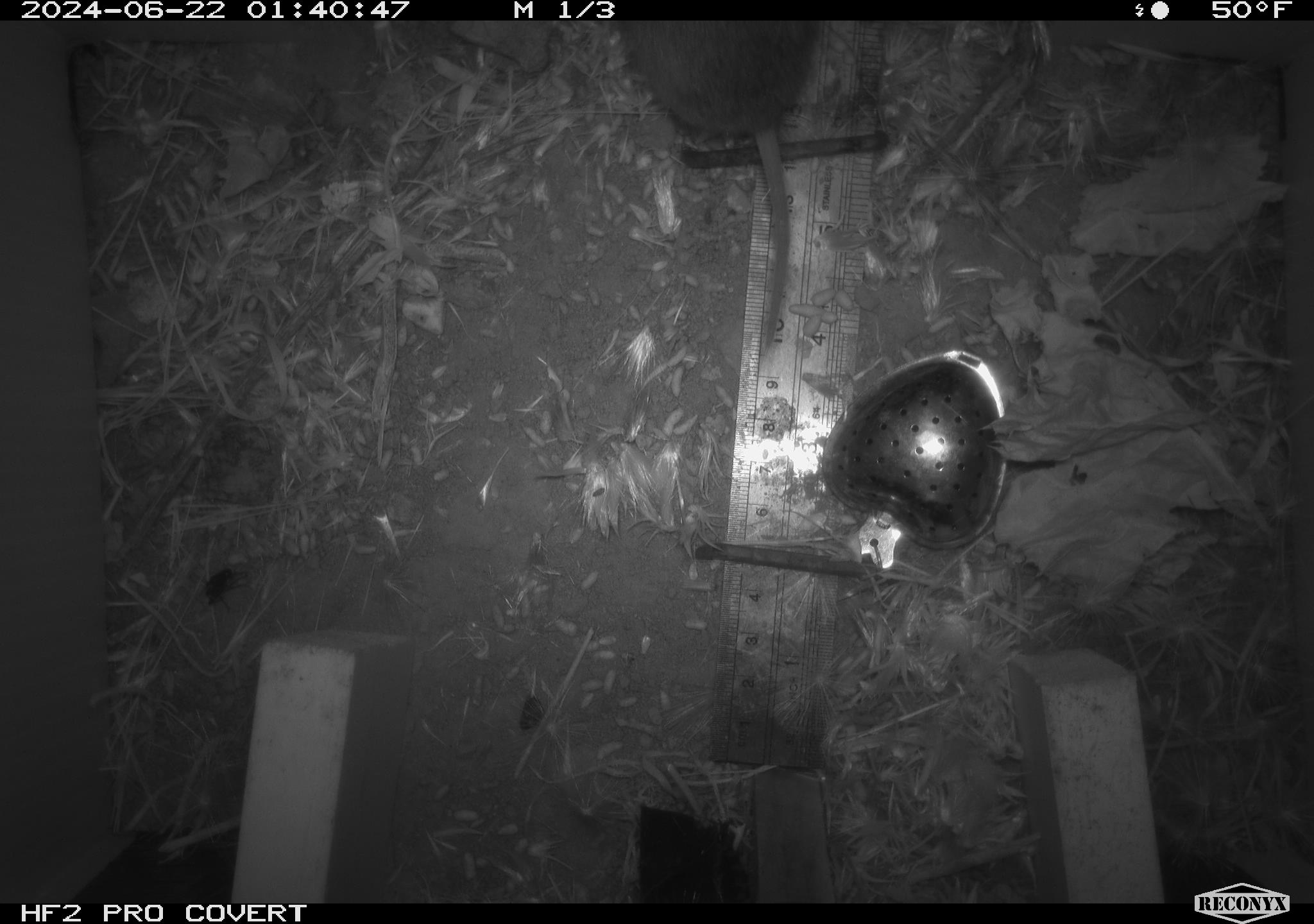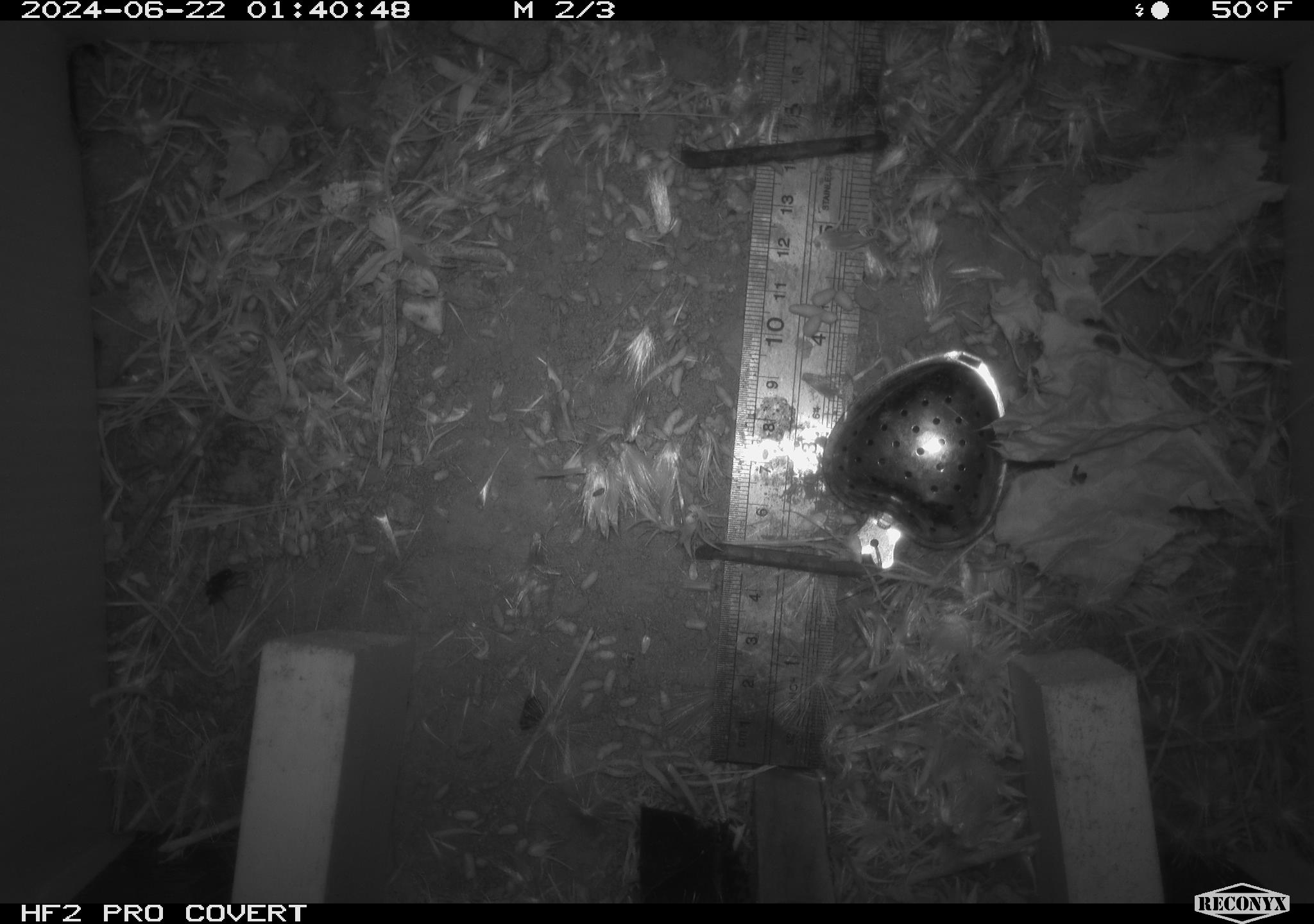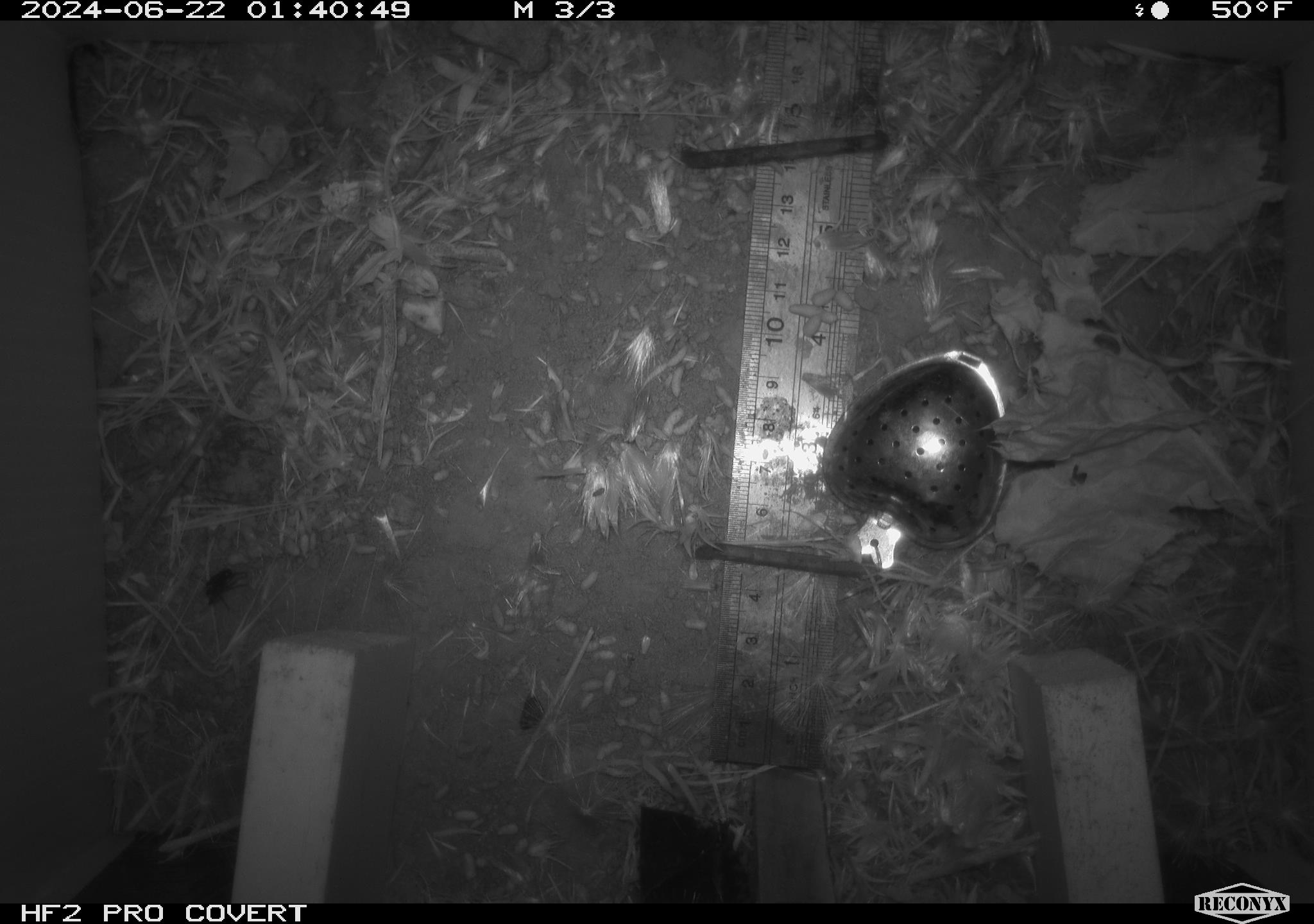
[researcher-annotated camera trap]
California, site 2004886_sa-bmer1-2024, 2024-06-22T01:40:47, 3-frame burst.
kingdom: Animalia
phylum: Chordata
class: Mammalia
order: Rodentia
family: Cricetidae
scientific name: Cricetidae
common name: hamsters, voles, lemmings, and allies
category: cricetidae family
Cricetidae family (hamsters, voles, lemmings, and allies) (Cricetidae).